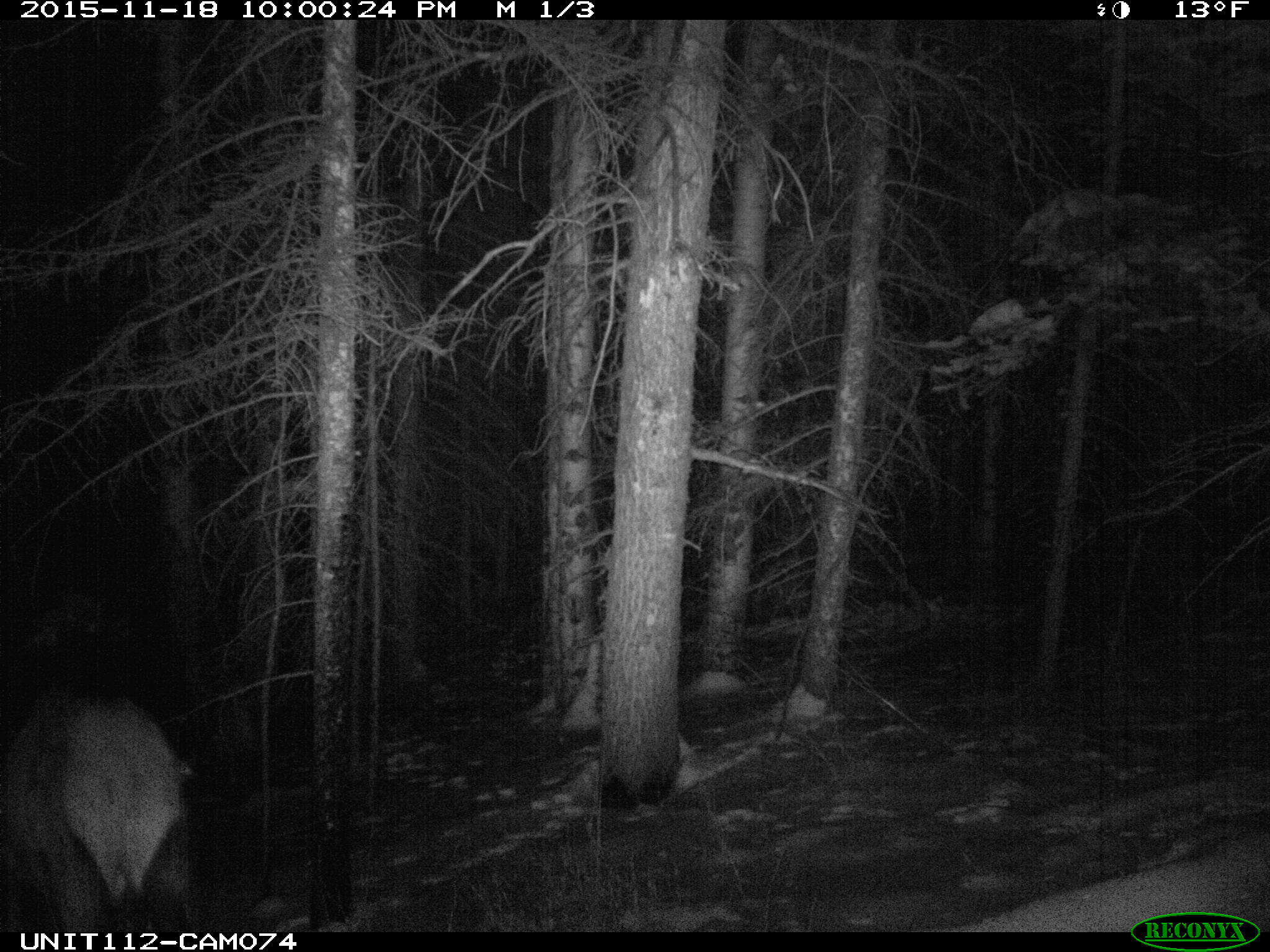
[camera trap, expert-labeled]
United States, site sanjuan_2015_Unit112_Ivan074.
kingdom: Animalia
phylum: Chordata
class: Mammalia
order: Artiodactyla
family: Cervidae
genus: Cervus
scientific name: Cervus elaphus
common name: red deer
Cervus elaphus (red deer).